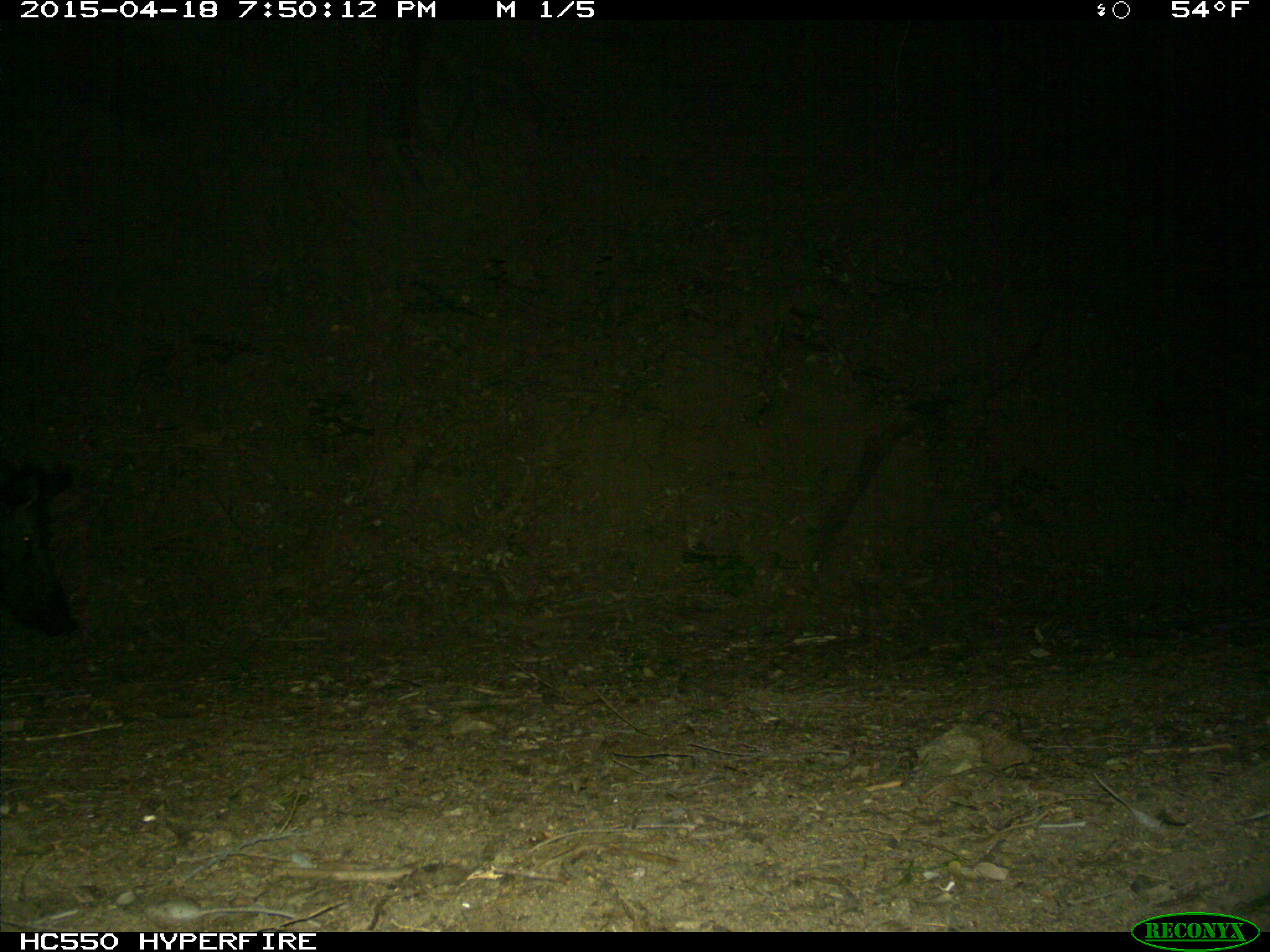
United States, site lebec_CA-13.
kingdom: Animalia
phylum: Chordata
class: Mammalia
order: Artiodactyla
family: Suidae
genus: Sus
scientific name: Sus scrofa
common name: wild boar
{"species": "Sus scrofa (wild boar)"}